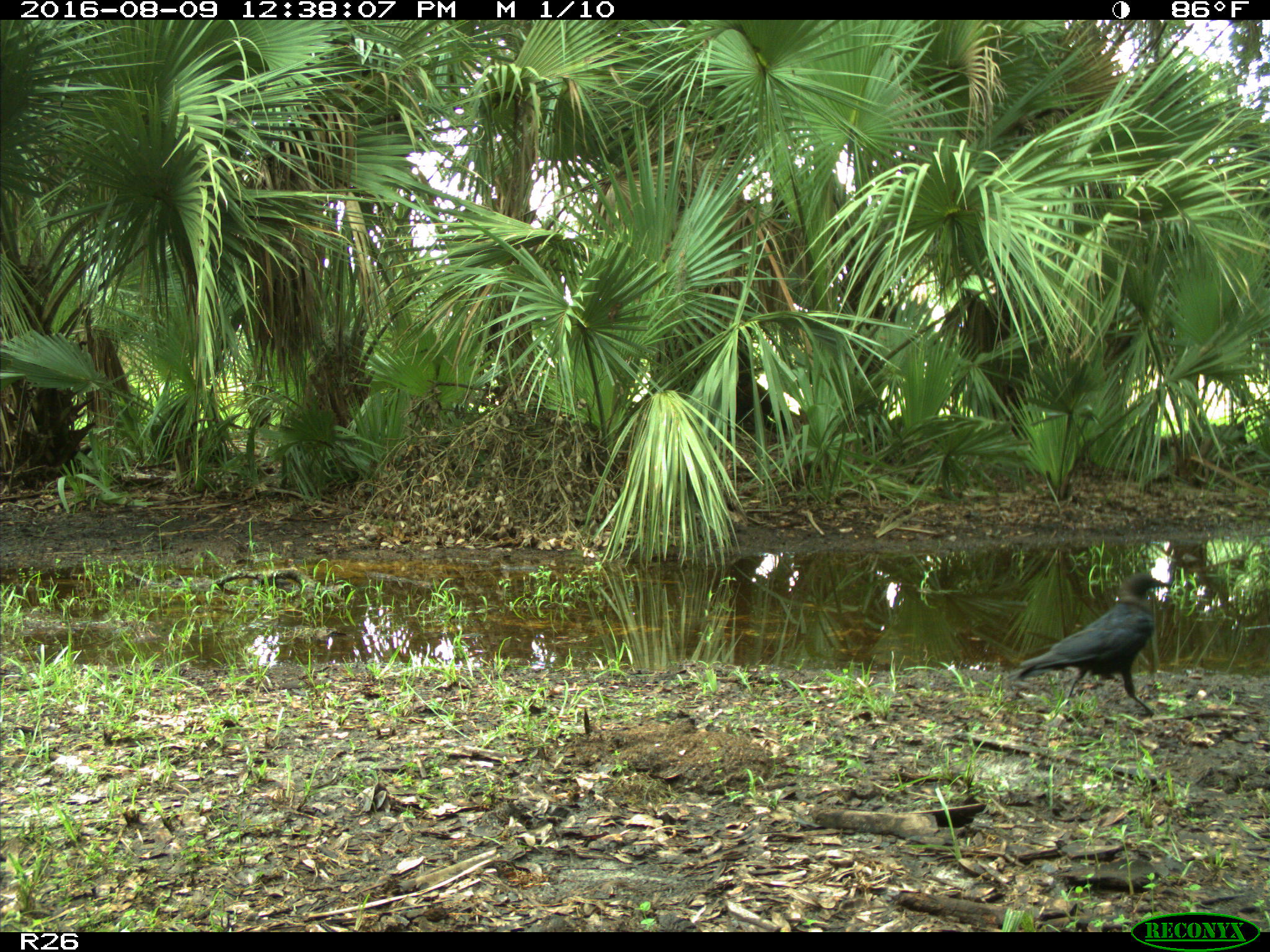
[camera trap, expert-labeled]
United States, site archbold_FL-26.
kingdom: Animalia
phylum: Chordata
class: Aves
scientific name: Aves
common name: birds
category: unidentified bird